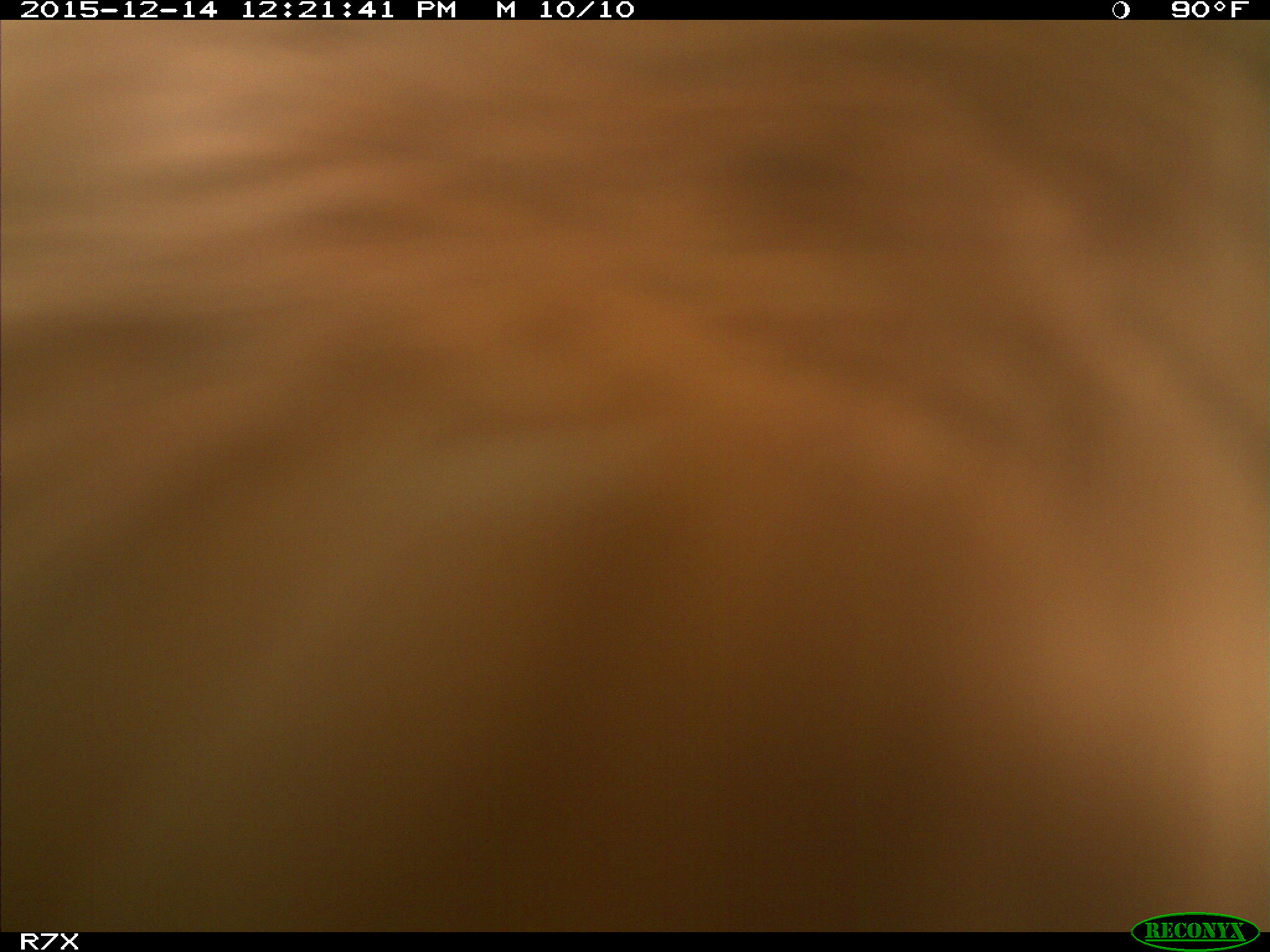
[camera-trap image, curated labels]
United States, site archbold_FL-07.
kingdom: Animalia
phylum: Chordata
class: Mammalia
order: Artiodactyla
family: Bovidae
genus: Bos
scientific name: Bos taurus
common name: domestic cow